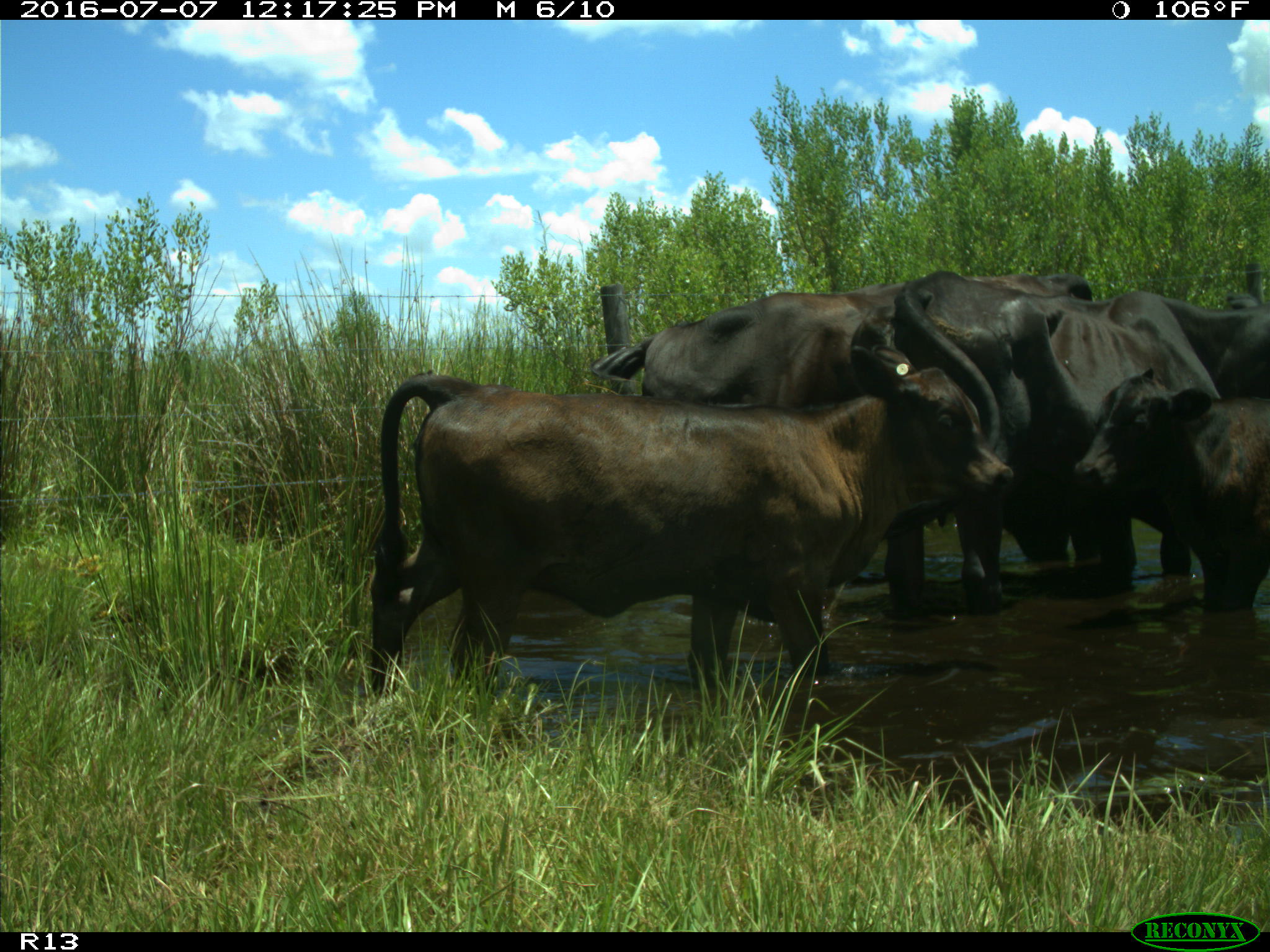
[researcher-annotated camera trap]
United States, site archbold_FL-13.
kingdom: Animalia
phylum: Chordata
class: Mammalia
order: Artiodactyla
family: Bovidae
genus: Bos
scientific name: Bos taurus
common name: domestic cow